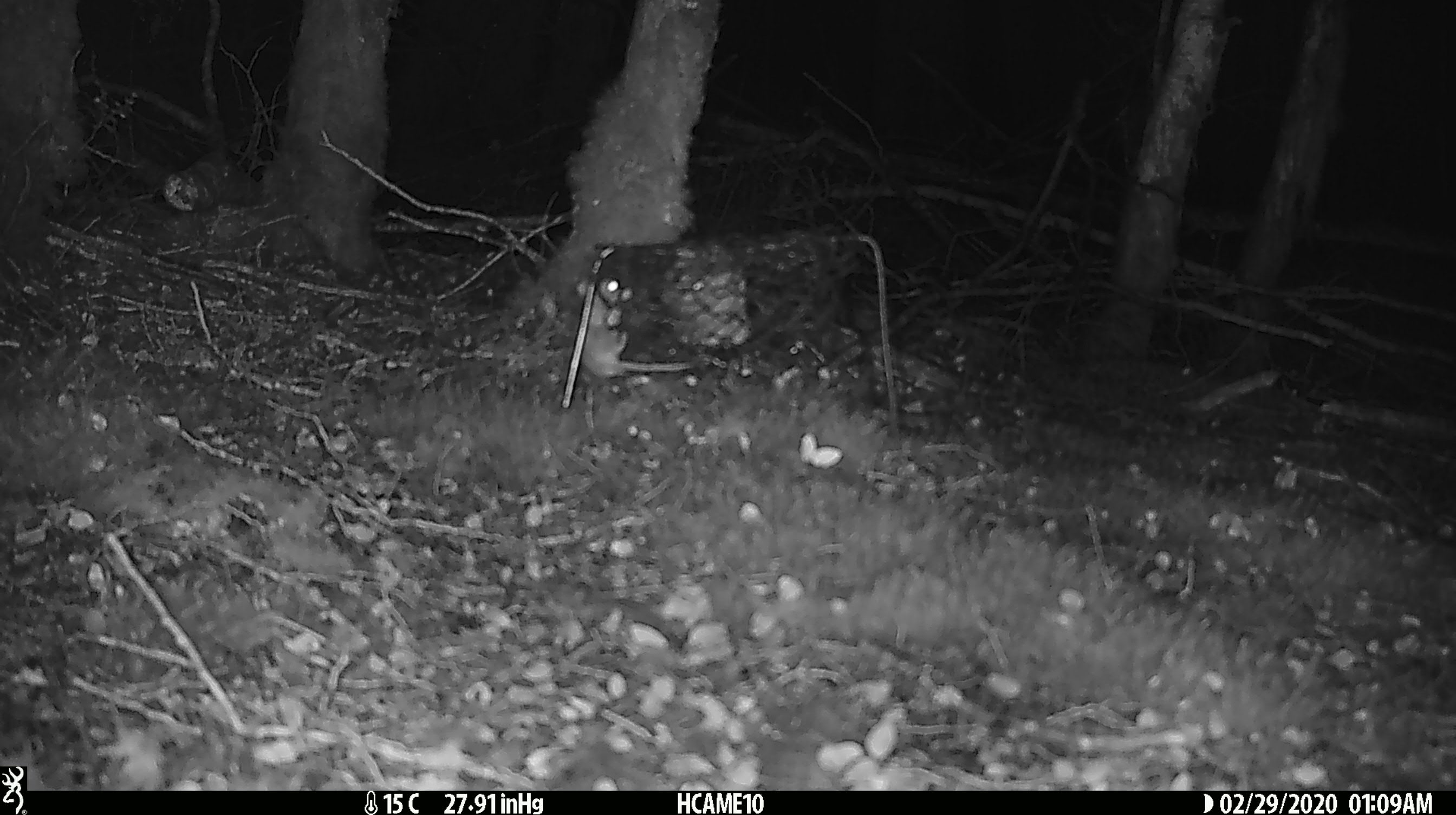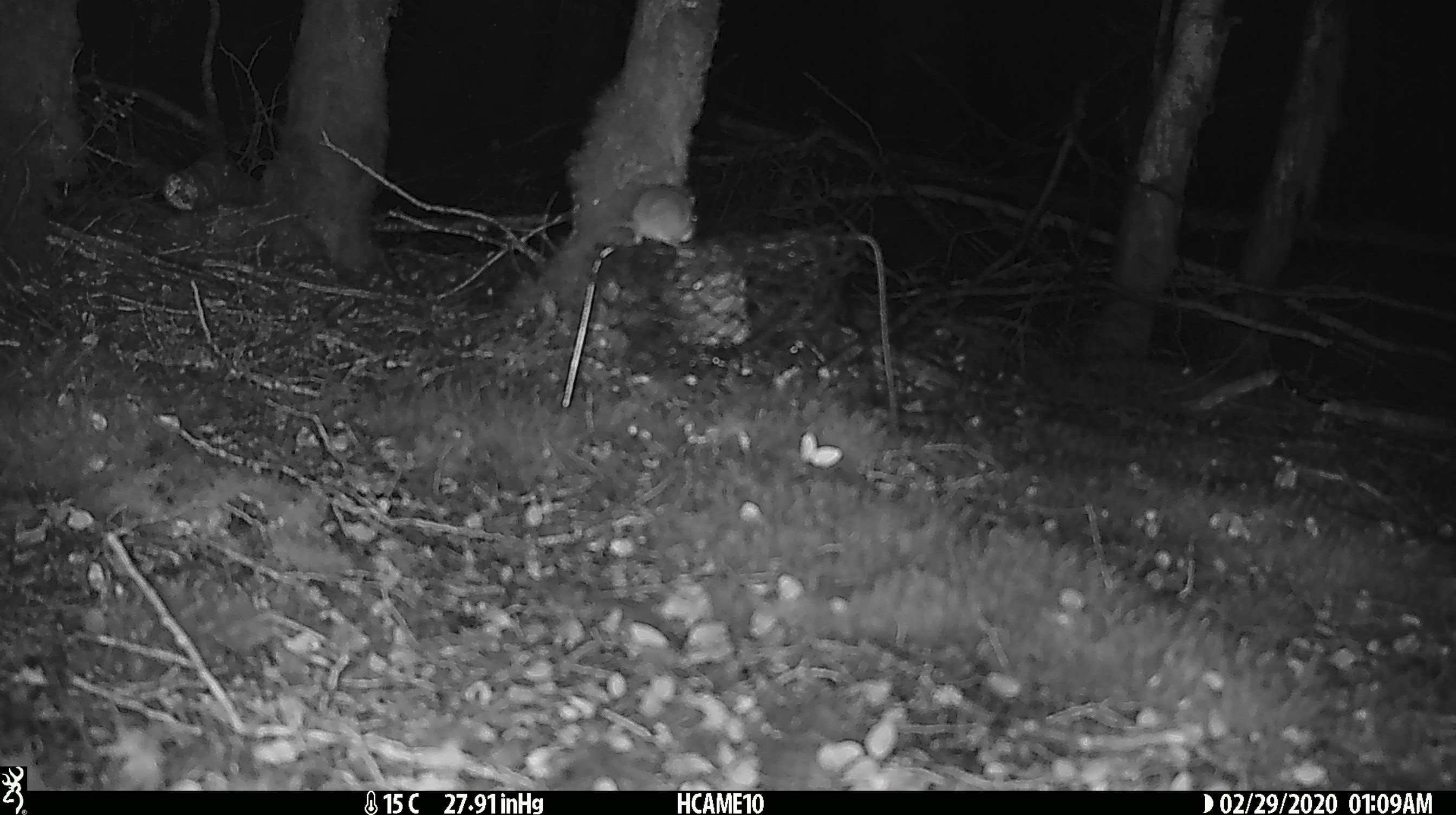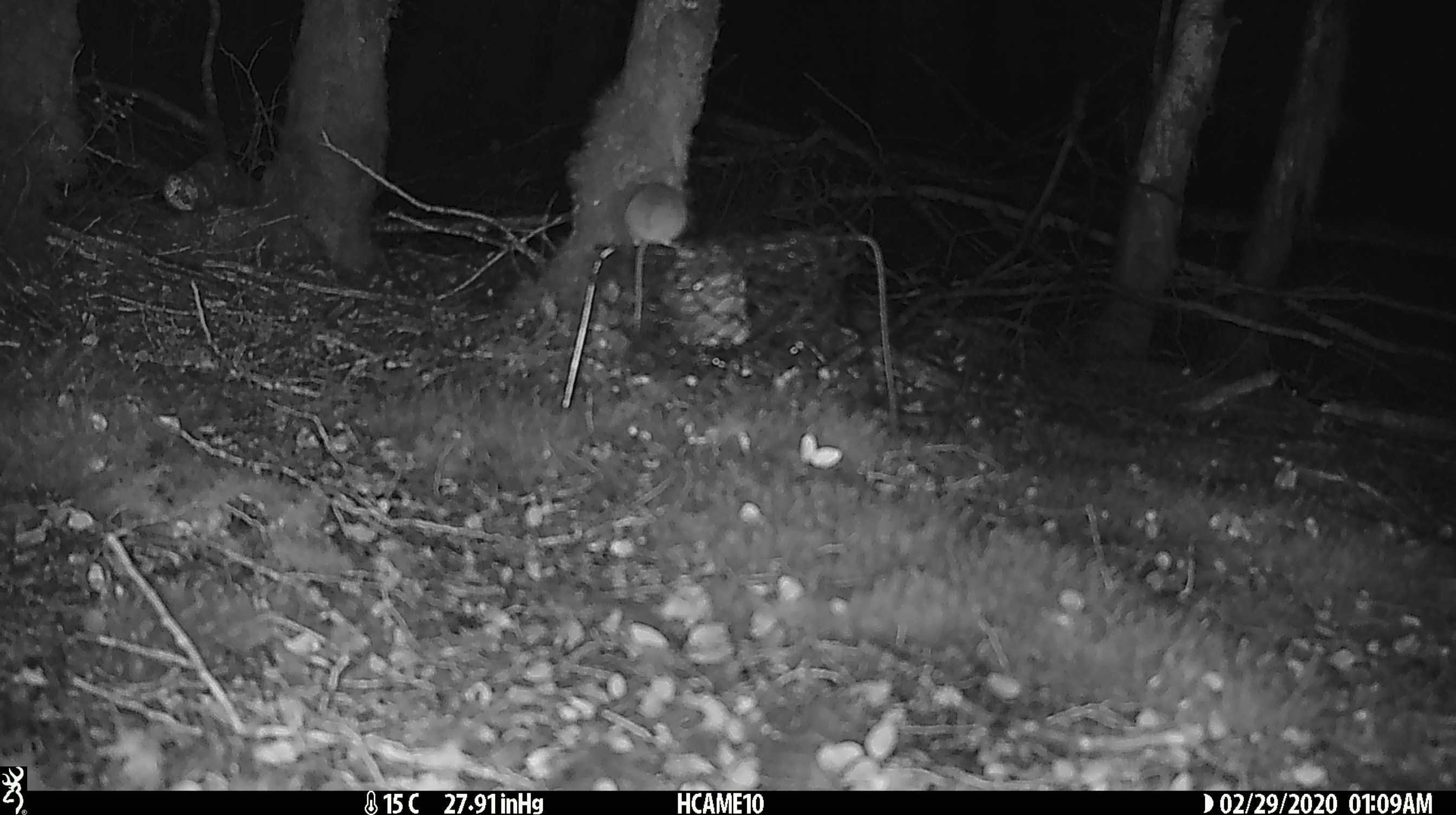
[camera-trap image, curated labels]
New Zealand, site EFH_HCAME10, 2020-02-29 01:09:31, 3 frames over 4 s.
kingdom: Animalia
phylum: Chordata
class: Mammalia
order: Rodentia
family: Muridae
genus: Mus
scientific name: Mus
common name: mouse